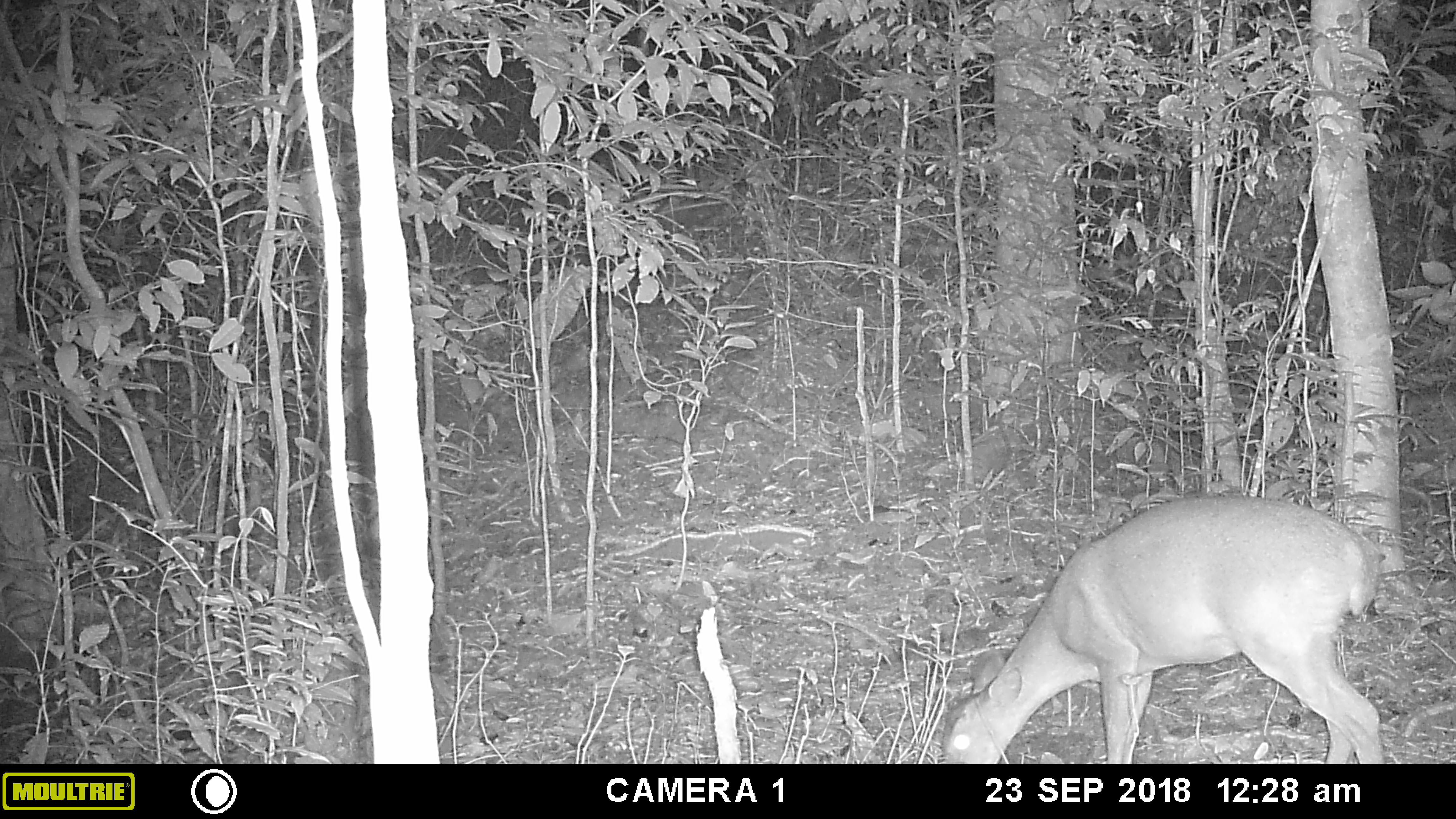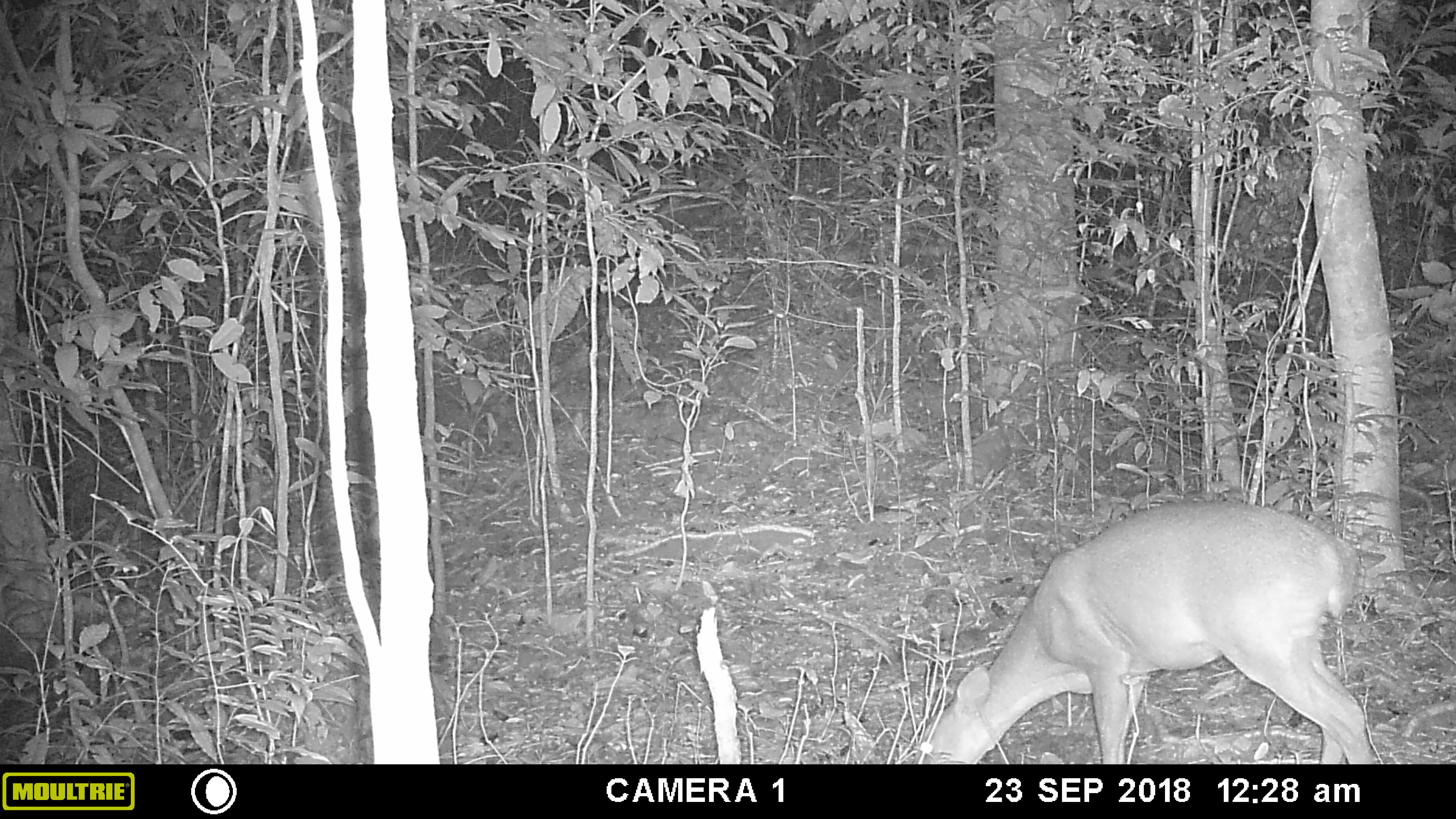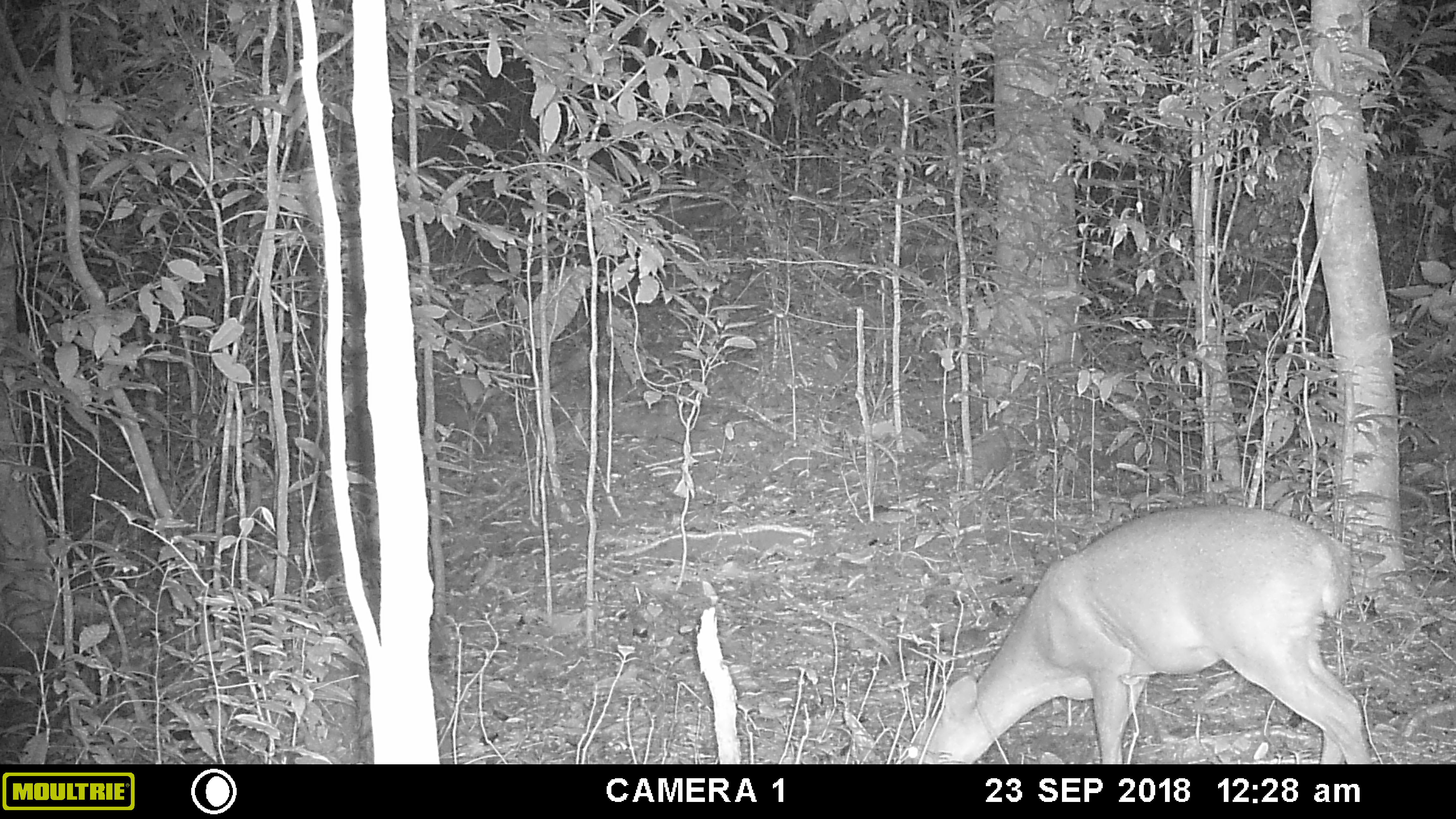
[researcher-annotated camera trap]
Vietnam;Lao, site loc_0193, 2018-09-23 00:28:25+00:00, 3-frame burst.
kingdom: Animalia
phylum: Chordata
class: Mammalia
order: Artiodactyla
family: Cervidae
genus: Muntiacus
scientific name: Muntiacus vuquangensis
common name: large-antlered muntjac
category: large antlered muntjac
Large antlered muntjac (large-antlered muntjac) (Muntiacus vuquangensis). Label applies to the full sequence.